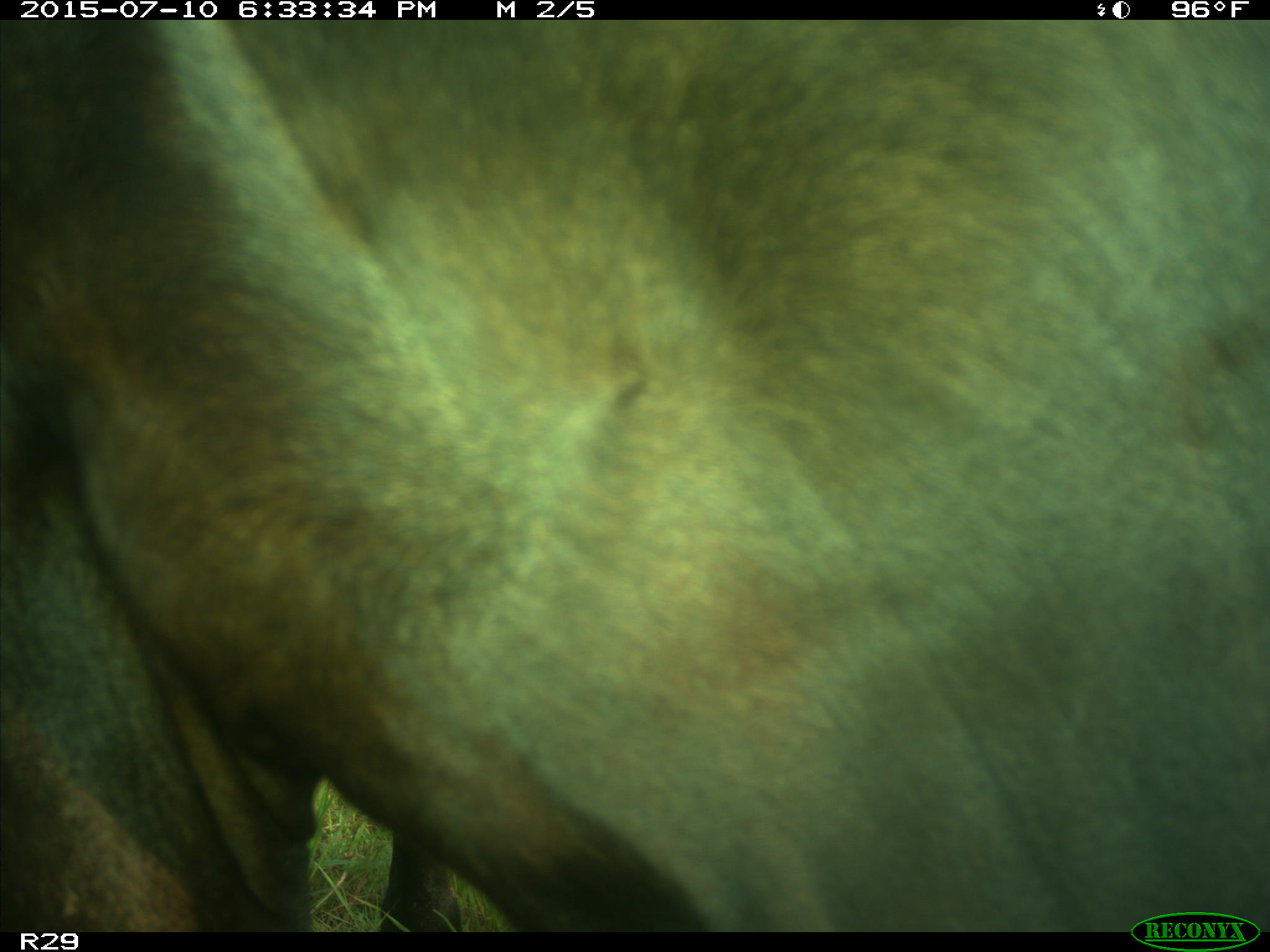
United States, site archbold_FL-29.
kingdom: Animalia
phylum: Chordata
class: Mammalia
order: Artiodactyla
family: Bovidae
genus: Bos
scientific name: Bos taurus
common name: domestic cow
Bos taurus (domestic cow).